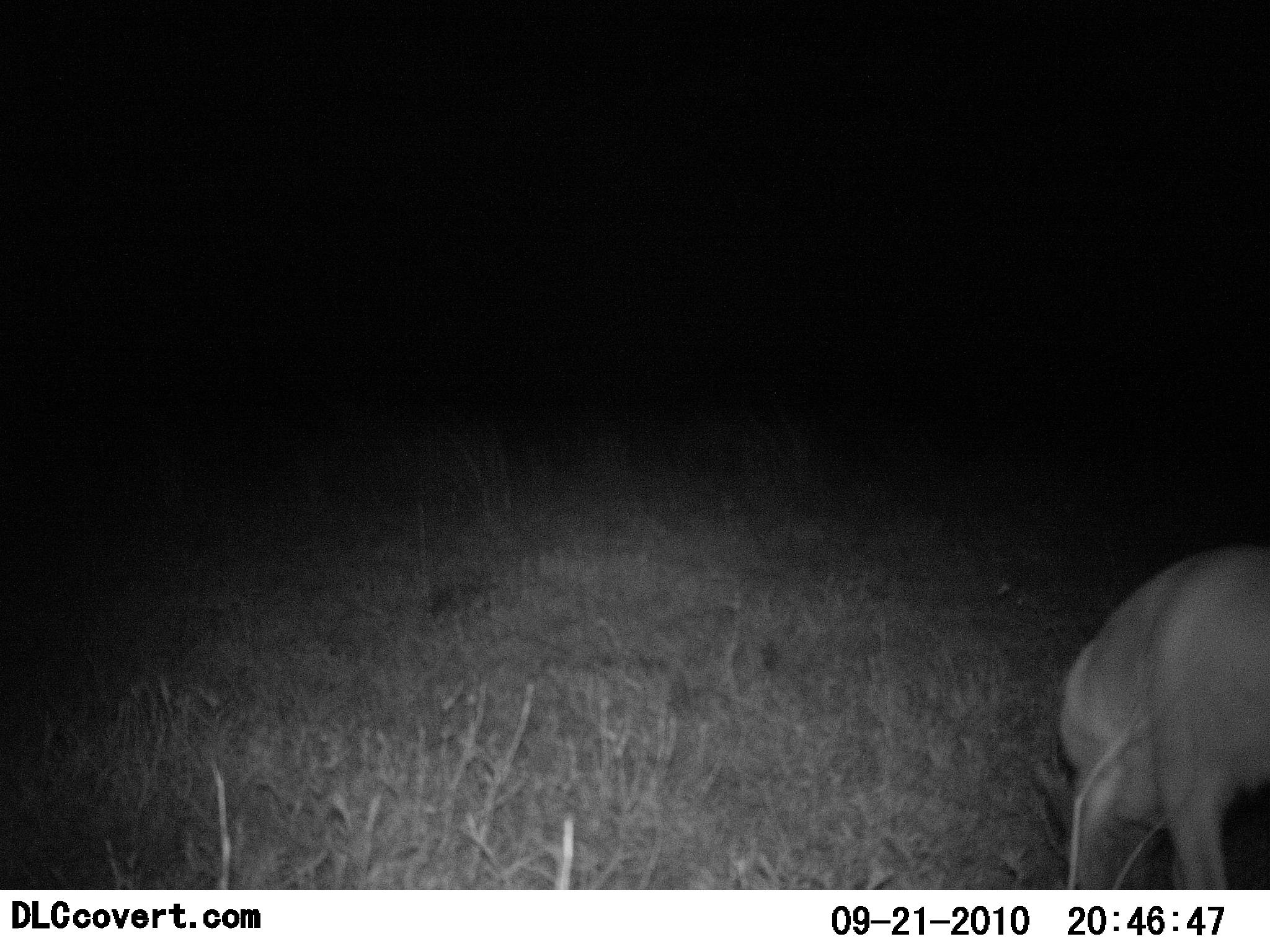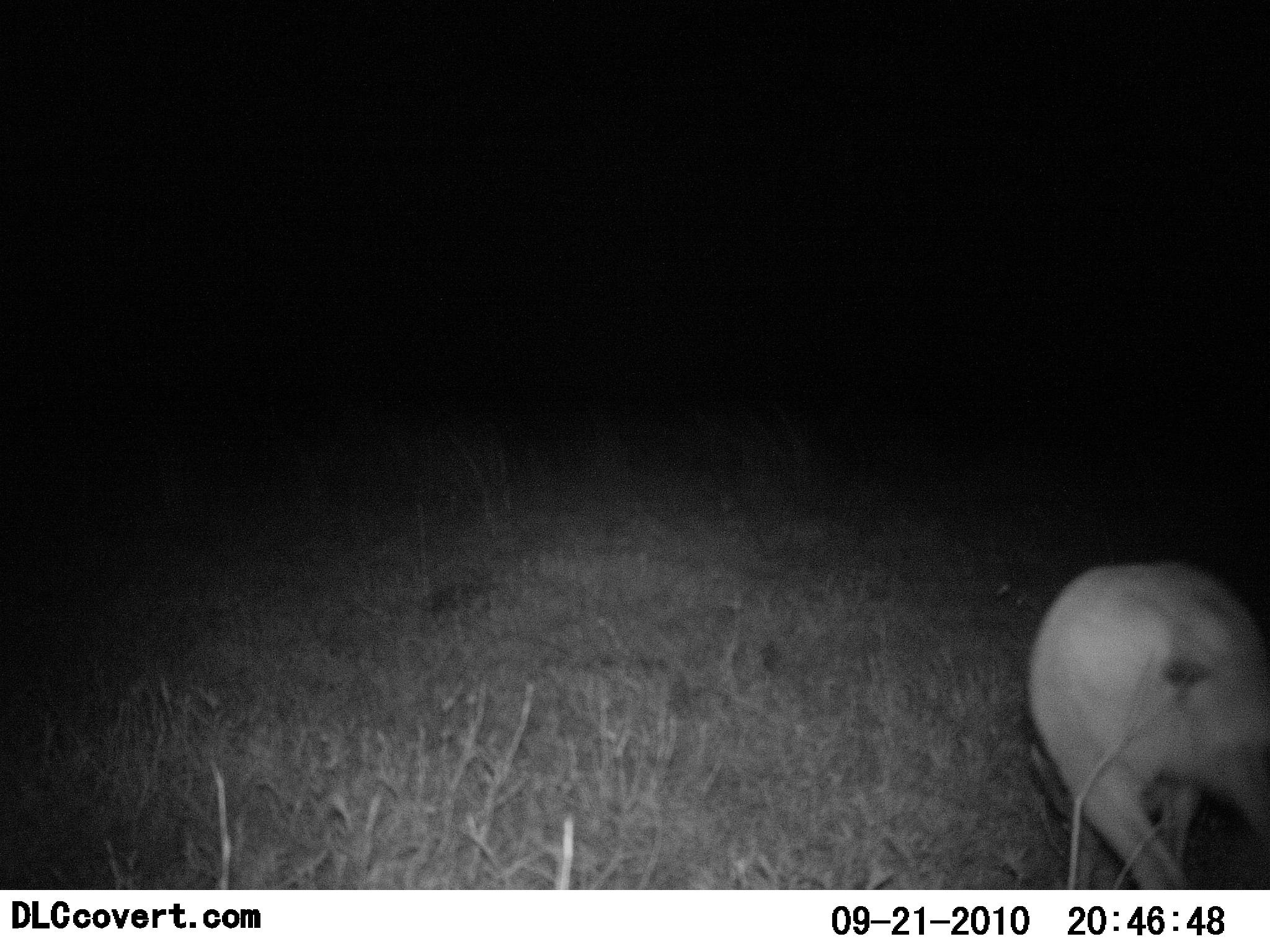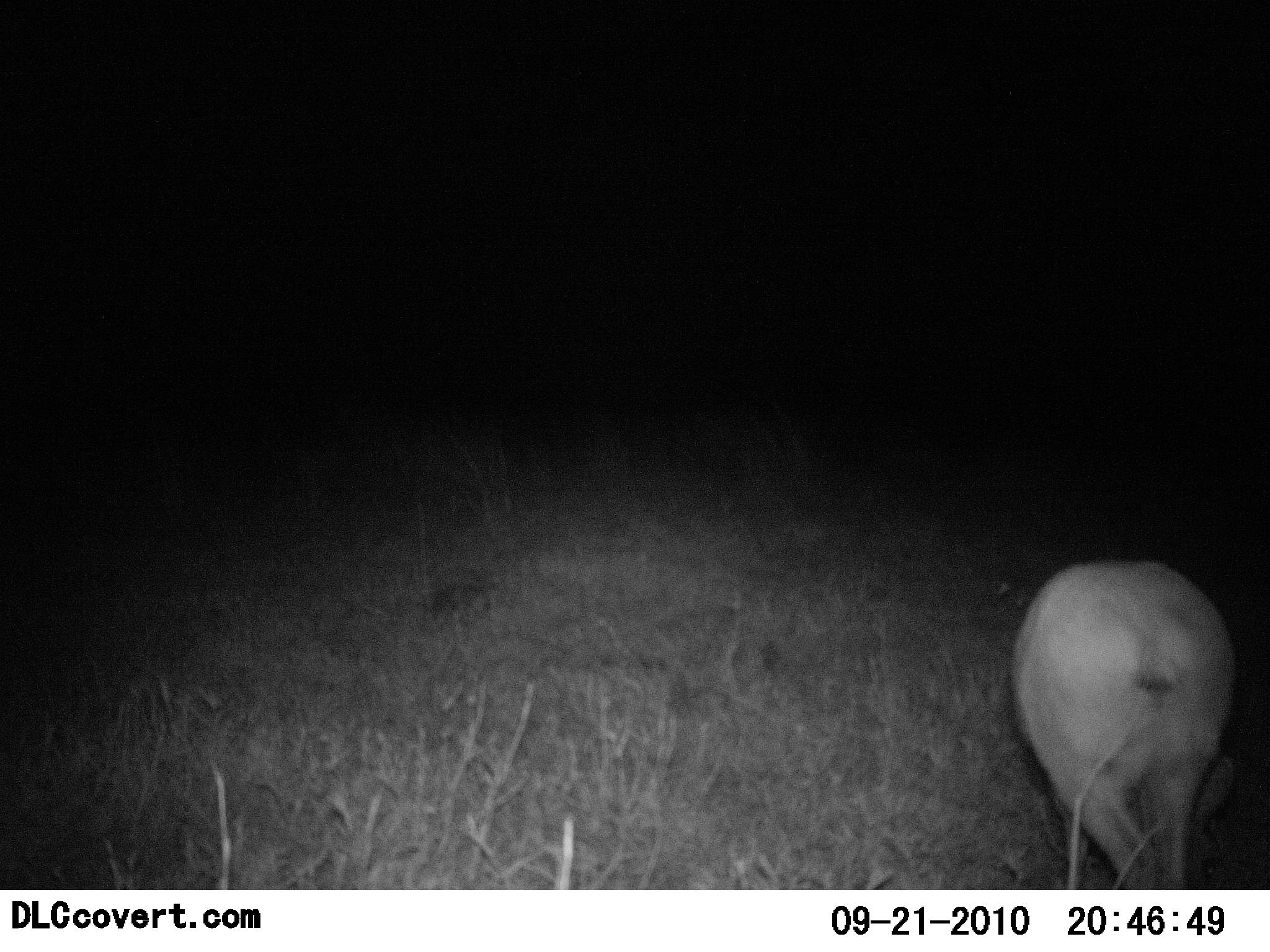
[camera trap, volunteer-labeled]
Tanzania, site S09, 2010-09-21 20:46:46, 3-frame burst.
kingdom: Animalia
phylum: Chordata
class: Mammalia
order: Artiodactyla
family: Bovidae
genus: Madoqua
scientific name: Madoqua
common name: dikdik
Dikdik (Madoqua), count 1. Behavior (volunteer vote fractions): standing 33%, resting 0%, moving 25%, interacting 8%. Young present (vote fraction): 8%. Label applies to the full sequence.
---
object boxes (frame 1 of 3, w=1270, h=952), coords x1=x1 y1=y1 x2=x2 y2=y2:
animal: x1=1035 y1=538 x2=1270 y2=890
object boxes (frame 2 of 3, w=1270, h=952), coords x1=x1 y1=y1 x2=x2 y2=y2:
animal: x1=1019 y1=560 x2=1270 y2=891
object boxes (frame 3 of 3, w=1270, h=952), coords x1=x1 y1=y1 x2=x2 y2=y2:
animal: x1=1012 y1=556 x2=1242 y2=891